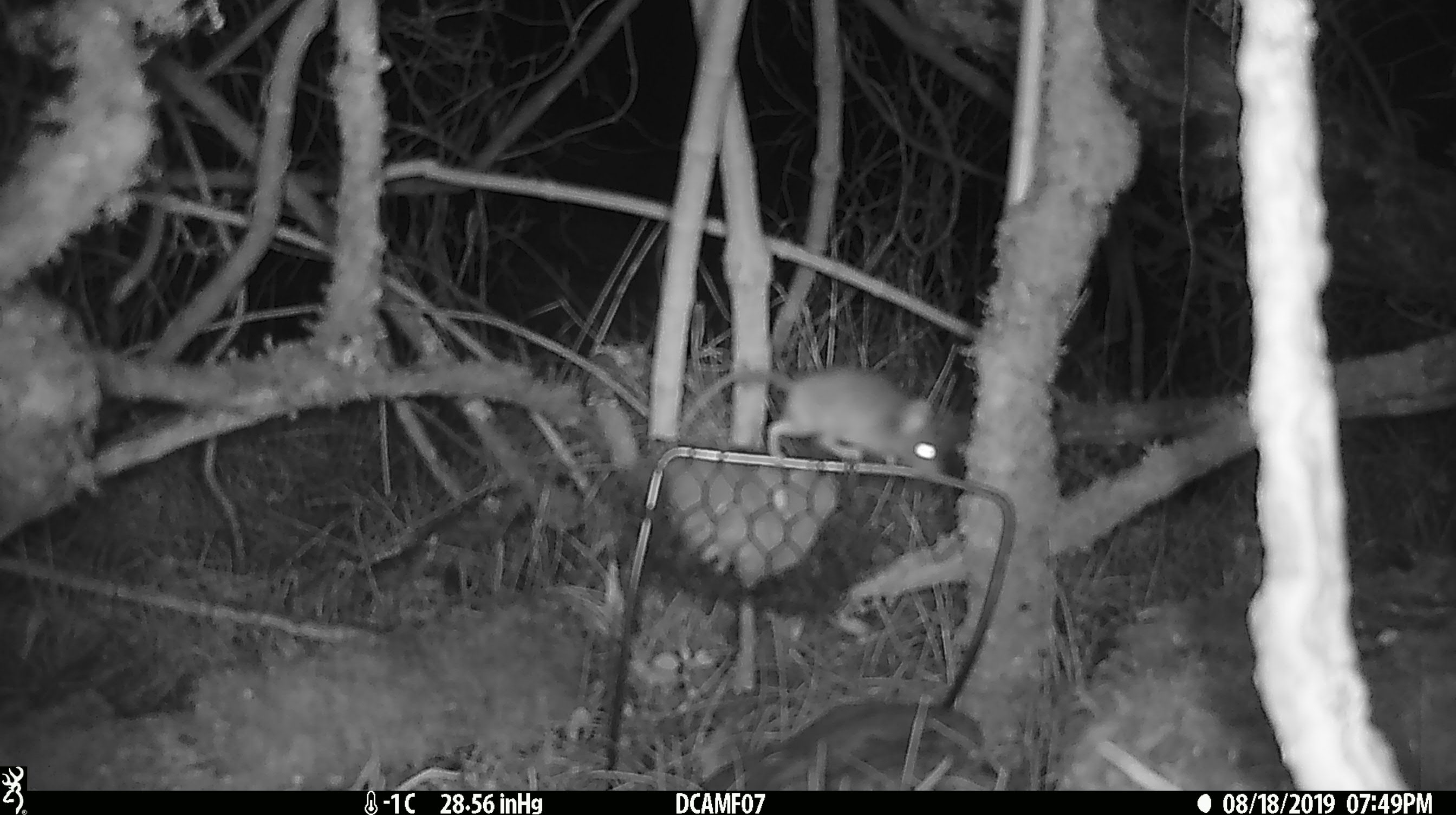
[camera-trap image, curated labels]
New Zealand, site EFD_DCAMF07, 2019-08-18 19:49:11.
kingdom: Animalia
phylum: Chordata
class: Mammalia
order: Rodentia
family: Muridae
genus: Mus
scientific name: Mus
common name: mouse